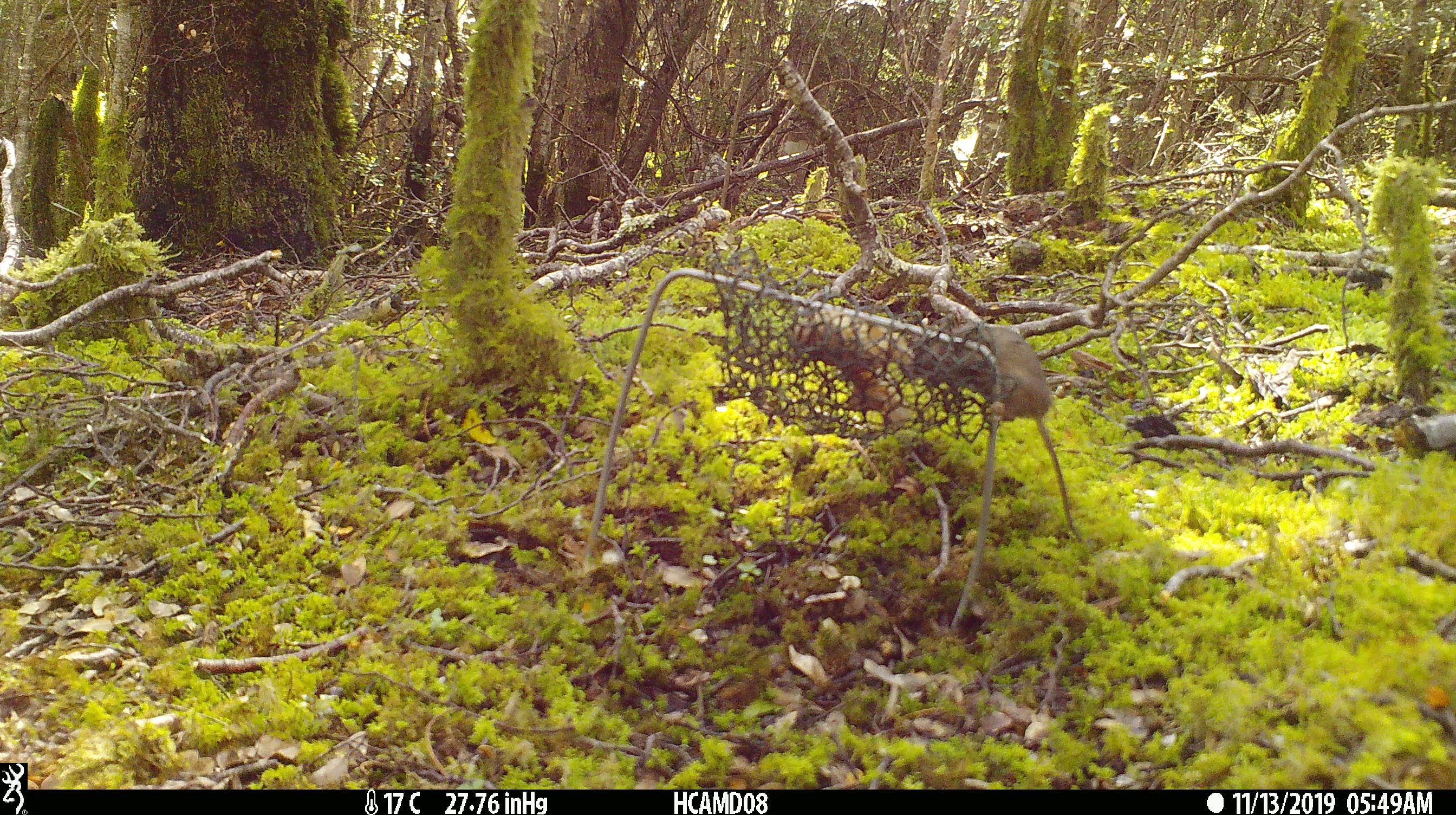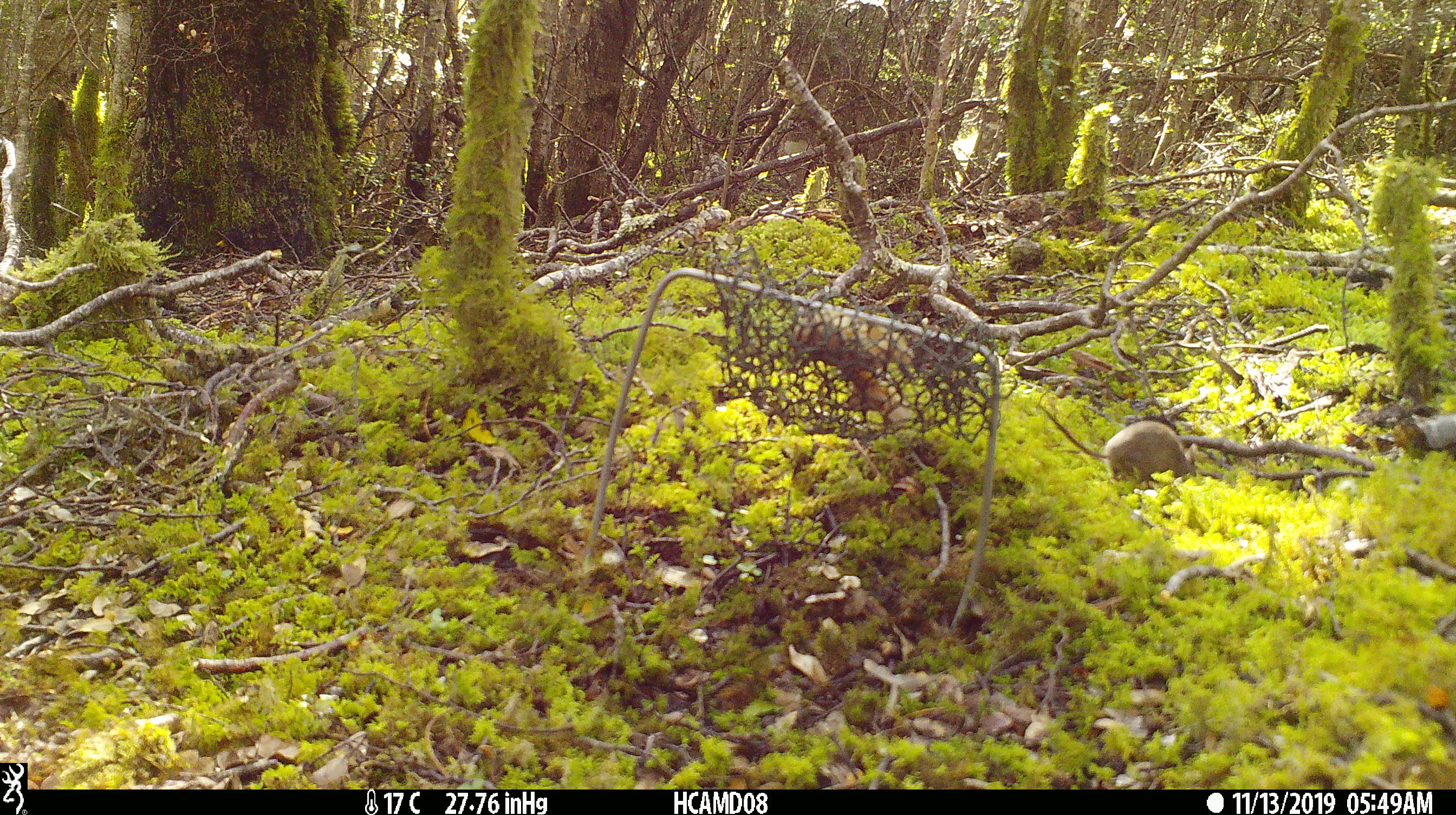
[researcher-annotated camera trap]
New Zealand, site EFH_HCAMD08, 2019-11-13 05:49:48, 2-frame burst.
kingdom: Animalia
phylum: Chordata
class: Mammalia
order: Rodentia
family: Muridae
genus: Mus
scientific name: Mus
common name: mouse